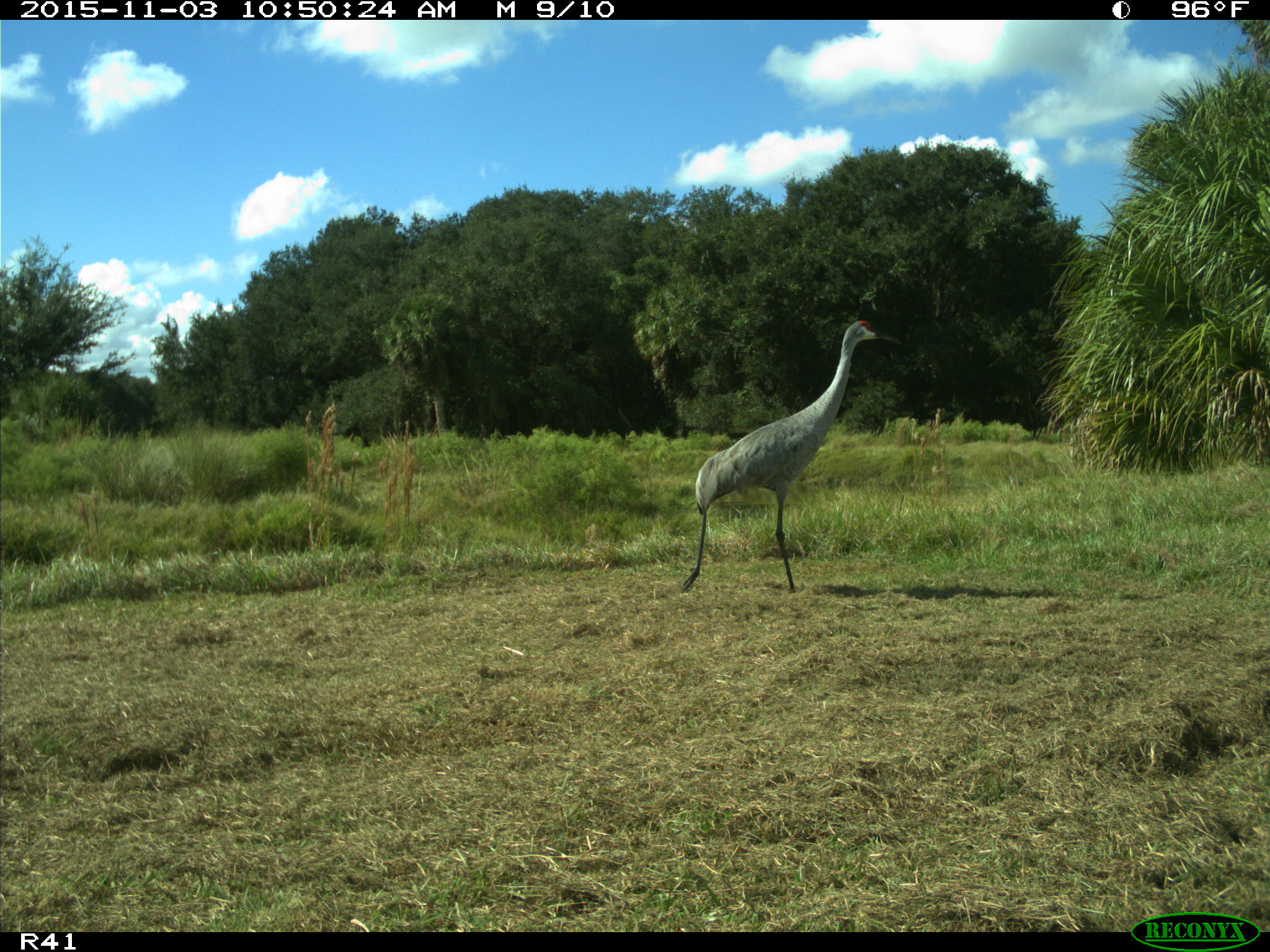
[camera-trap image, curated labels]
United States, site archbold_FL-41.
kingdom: Animalia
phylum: Chordata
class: Aves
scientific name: Aves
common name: birds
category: unidentified bird